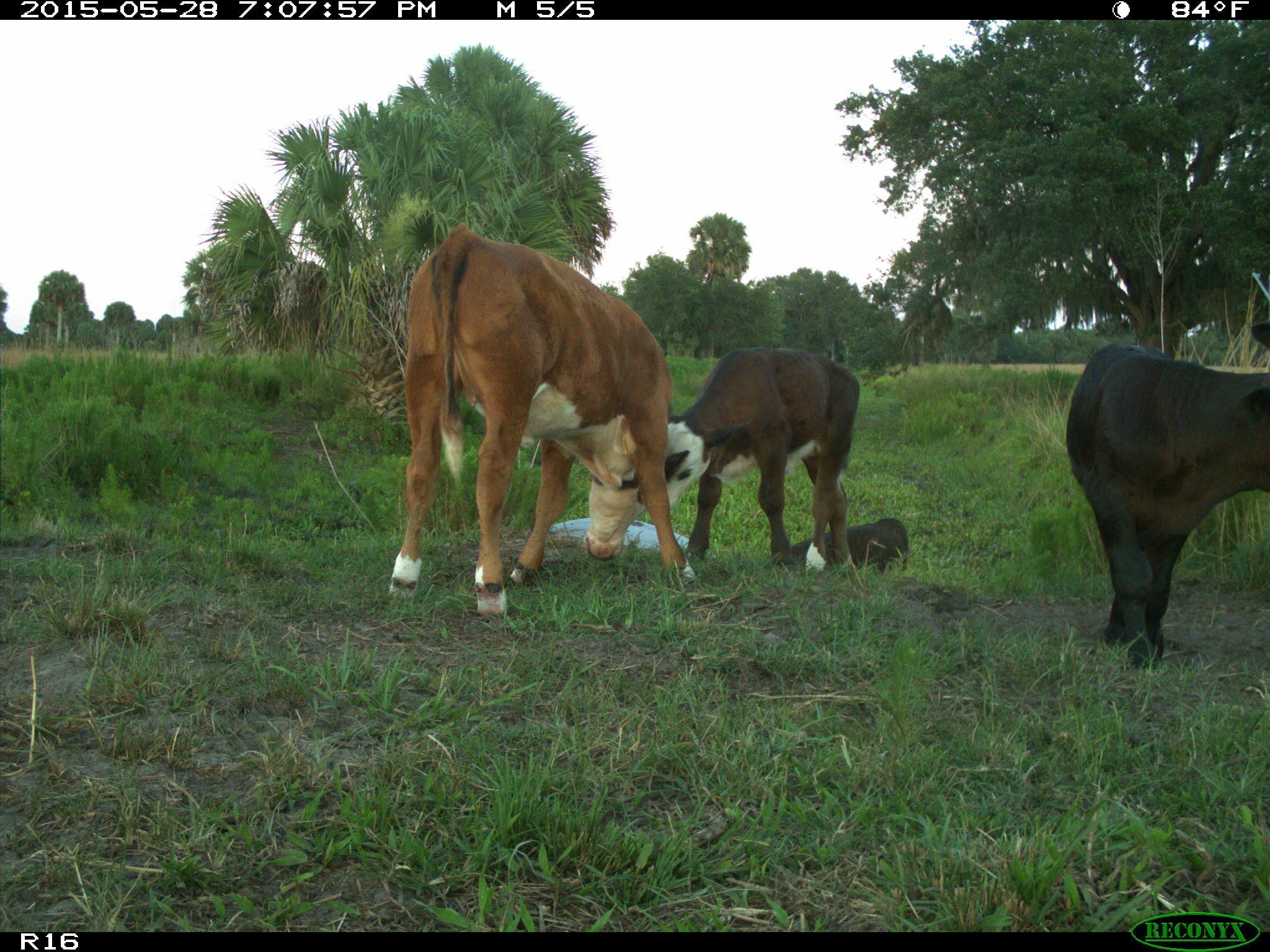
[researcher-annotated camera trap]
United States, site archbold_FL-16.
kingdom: Animalia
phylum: Chordata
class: Mammalia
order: Artiodactyla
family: Bovidae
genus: Bos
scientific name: Bos taurus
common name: domestic cow